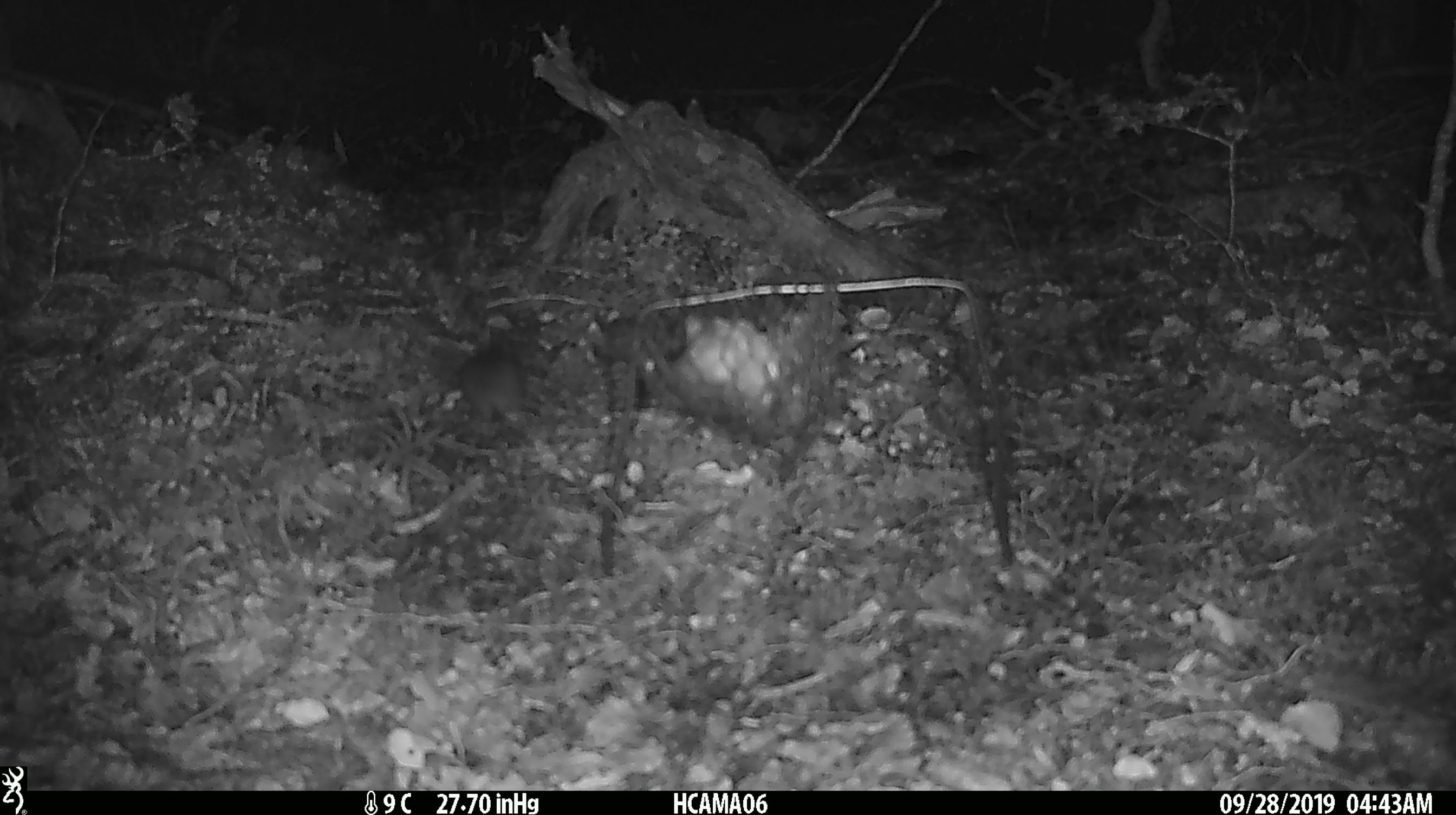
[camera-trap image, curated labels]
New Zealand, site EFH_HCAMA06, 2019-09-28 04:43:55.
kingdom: Animalia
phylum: Chordata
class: Mammalia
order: Rodentia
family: Muridae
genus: Mus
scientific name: Mus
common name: mouse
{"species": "mouse (Mus)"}